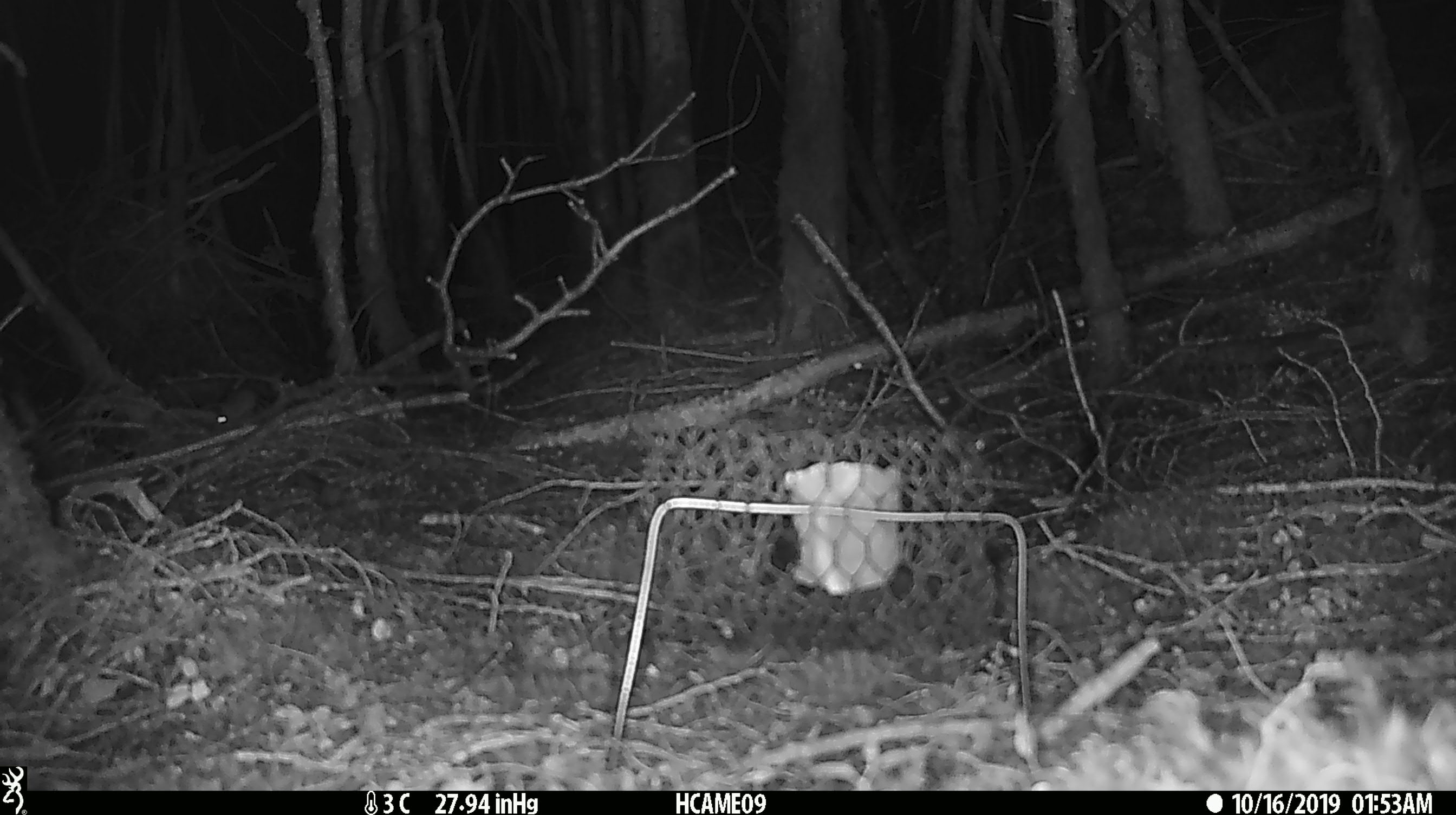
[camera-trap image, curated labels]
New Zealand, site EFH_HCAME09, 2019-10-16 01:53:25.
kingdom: Animalia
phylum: Chordata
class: Mammalia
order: Rodentia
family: Muridae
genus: Mus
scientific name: Mus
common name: mouse